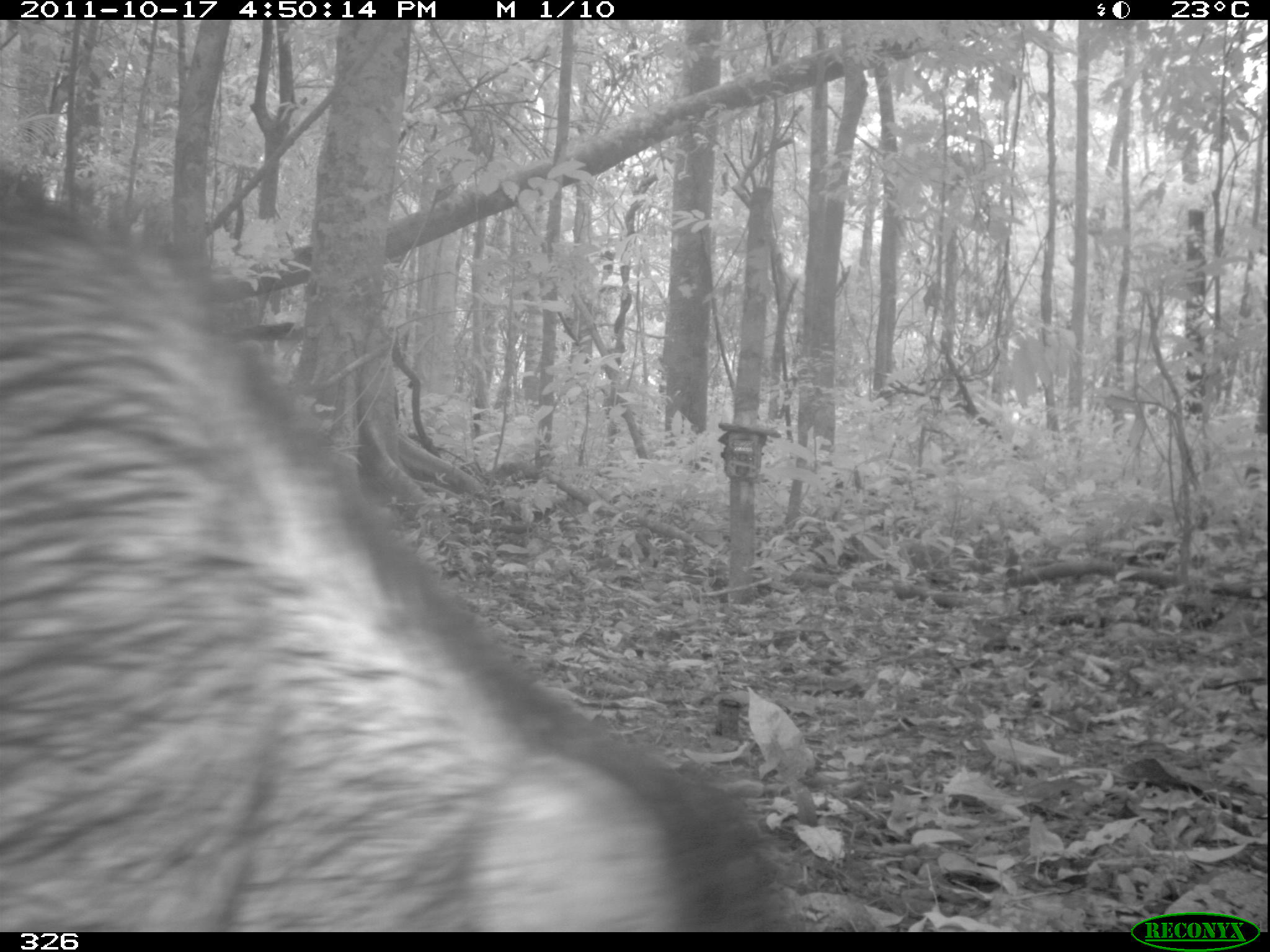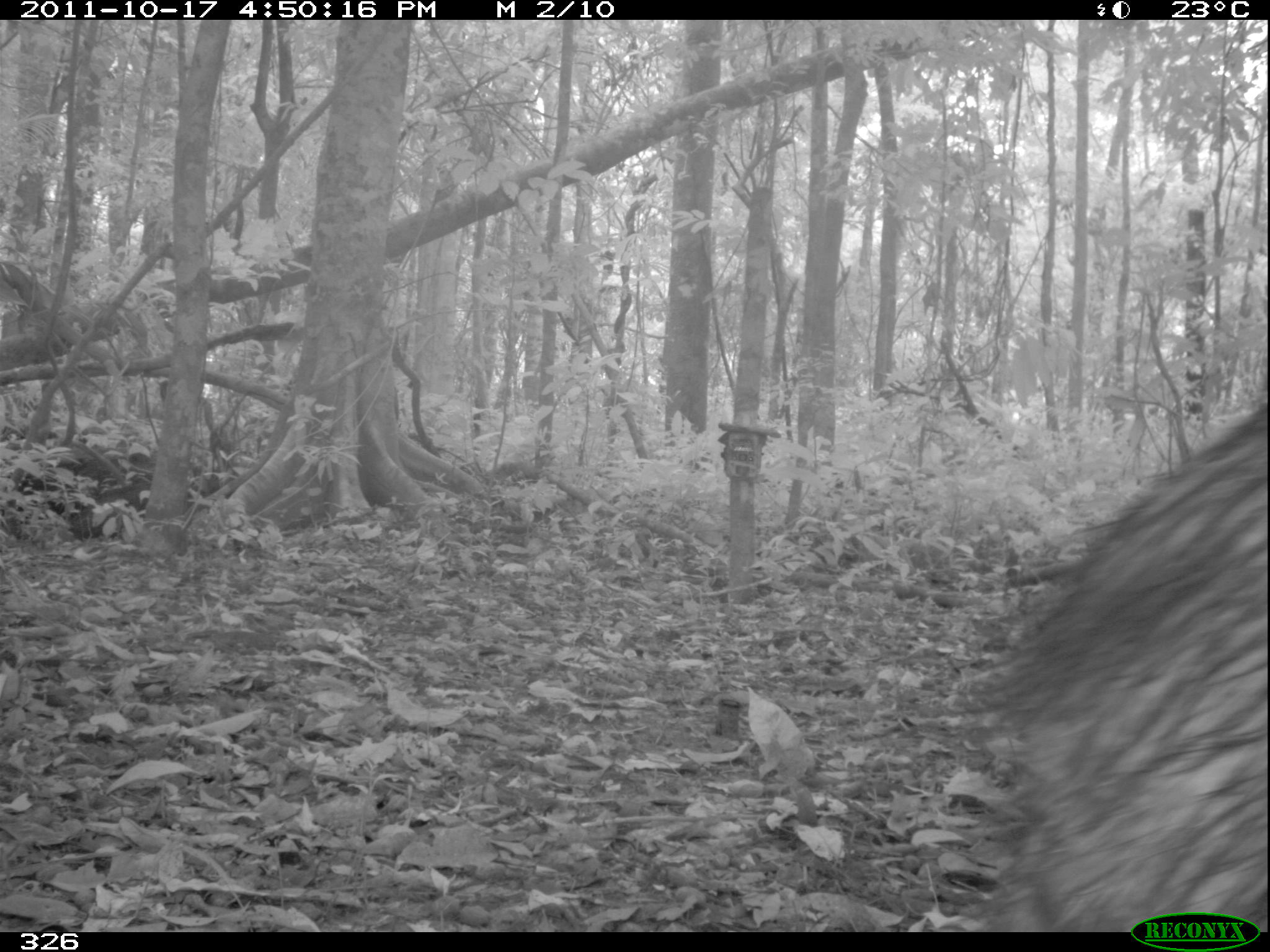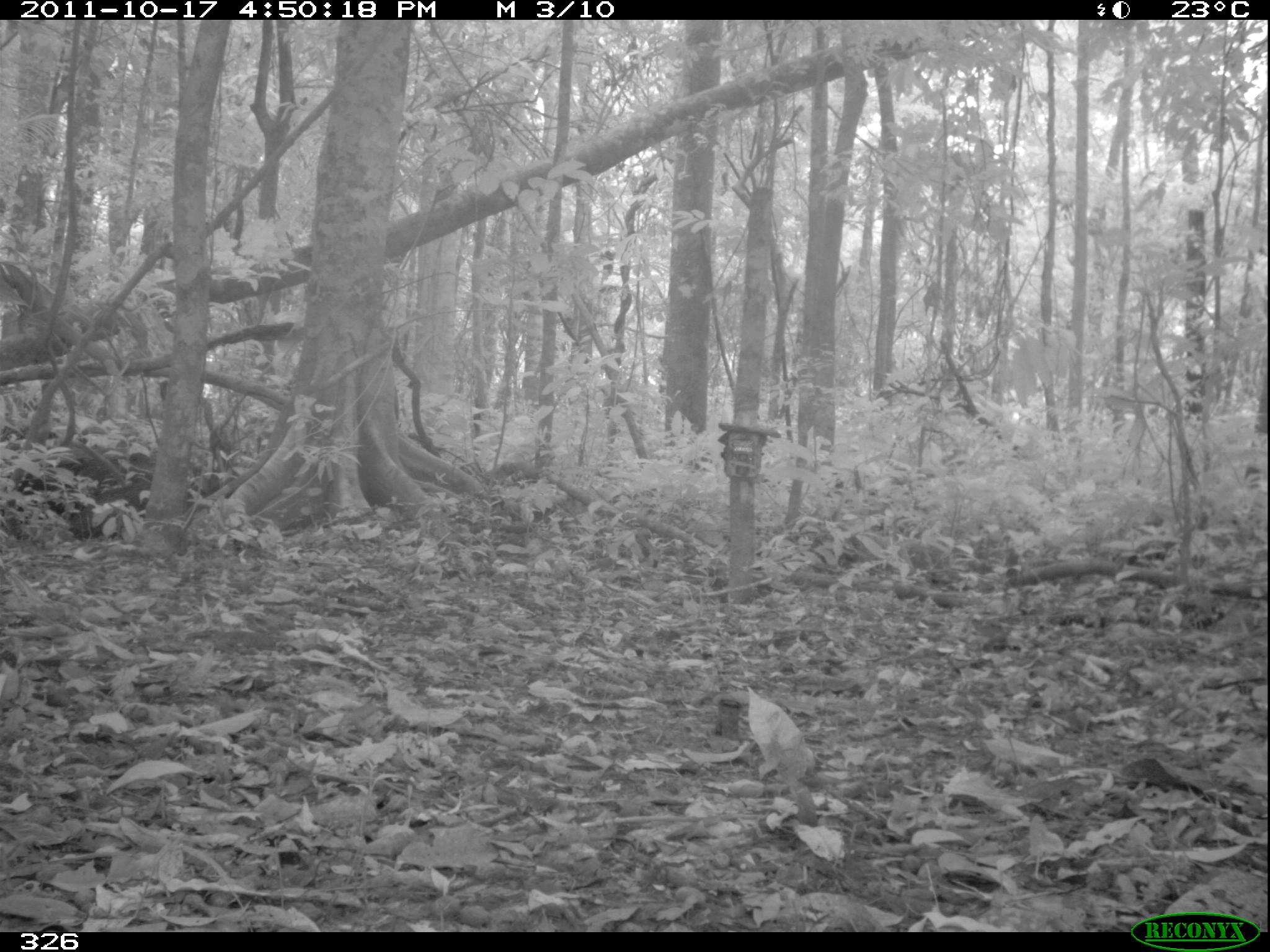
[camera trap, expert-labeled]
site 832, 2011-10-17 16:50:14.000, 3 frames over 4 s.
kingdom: Animalia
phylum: Chordata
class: Mammalia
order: Artiodactyla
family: Tayassuidae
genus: Tayassu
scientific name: Tayassu pecari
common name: white-lipped peccary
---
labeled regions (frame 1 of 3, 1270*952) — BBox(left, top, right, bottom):
tayassu pecari: BBox(0, 172, 793, 927)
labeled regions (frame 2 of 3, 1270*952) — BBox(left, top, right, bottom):
tayassu pecari: BBox(963, 404, 1270, 930)